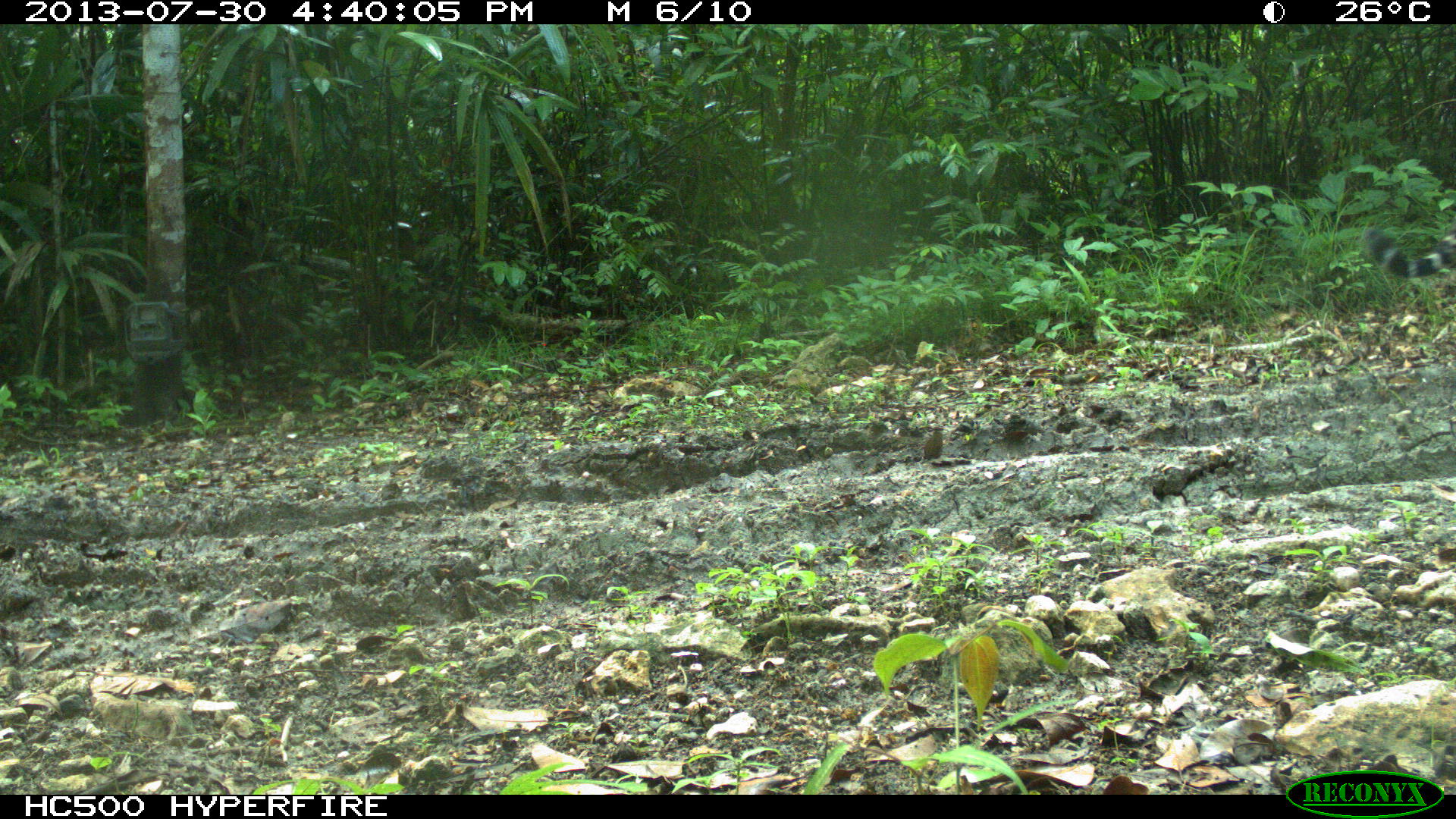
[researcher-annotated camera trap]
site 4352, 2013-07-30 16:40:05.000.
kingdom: Animalia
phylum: Chordata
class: Mammalia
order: Carnivora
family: Felidae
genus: Panthera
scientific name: Panthera onca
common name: jaguar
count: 1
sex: male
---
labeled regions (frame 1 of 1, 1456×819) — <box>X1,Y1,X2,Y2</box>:
panthera onca: <box>1362,213,1455,279</box>